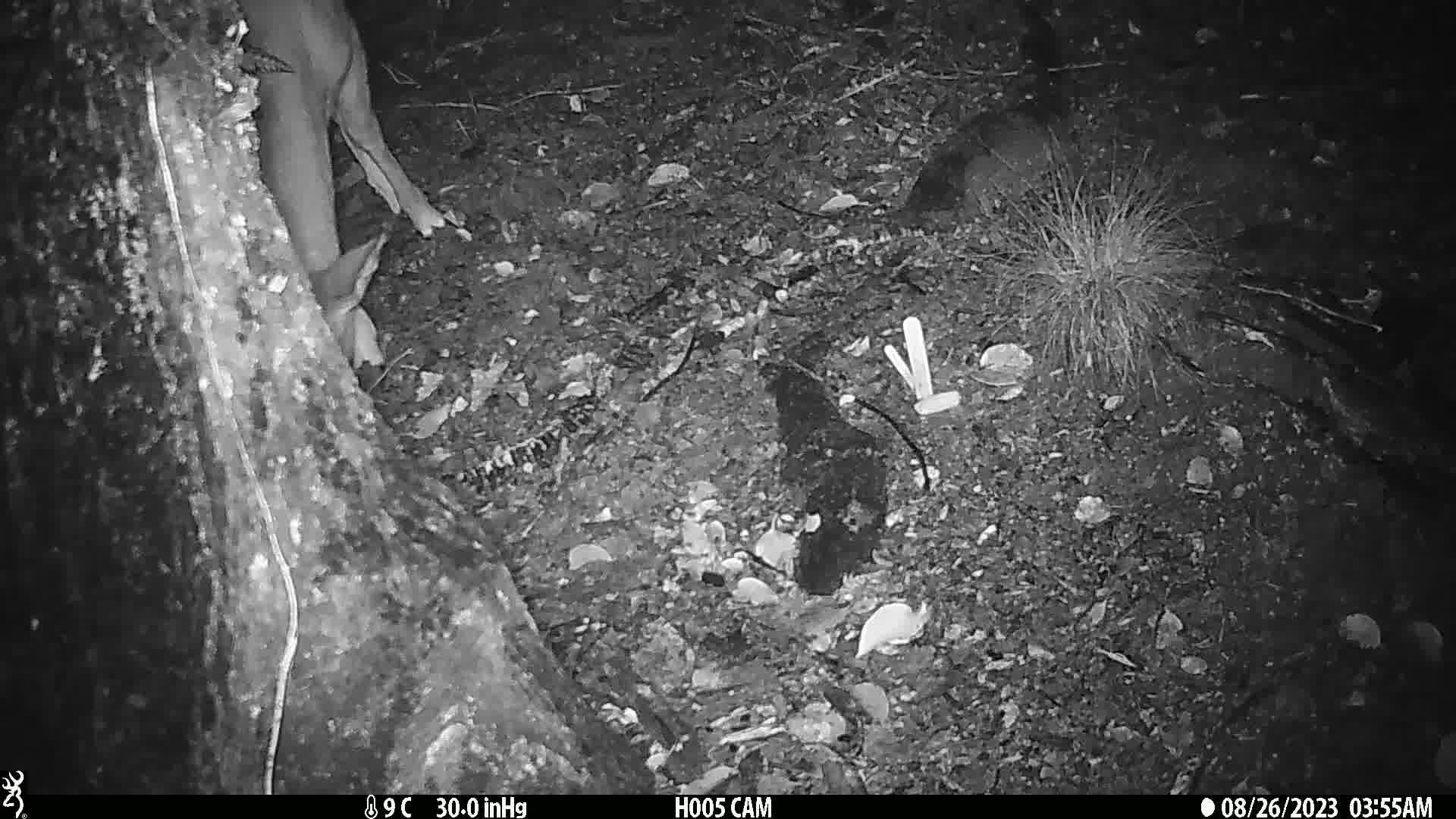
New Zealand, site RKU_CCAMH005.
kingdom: Animalia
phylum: Chordata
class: Mammalia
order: Artiodactyla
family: Cervidae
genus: Odocoileus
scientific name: Odocoileus virginianus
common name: white-tailed deer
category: white tailed deer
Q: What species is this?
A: White tailed deer (white-tailed deer) (Odocoileus virginianus).